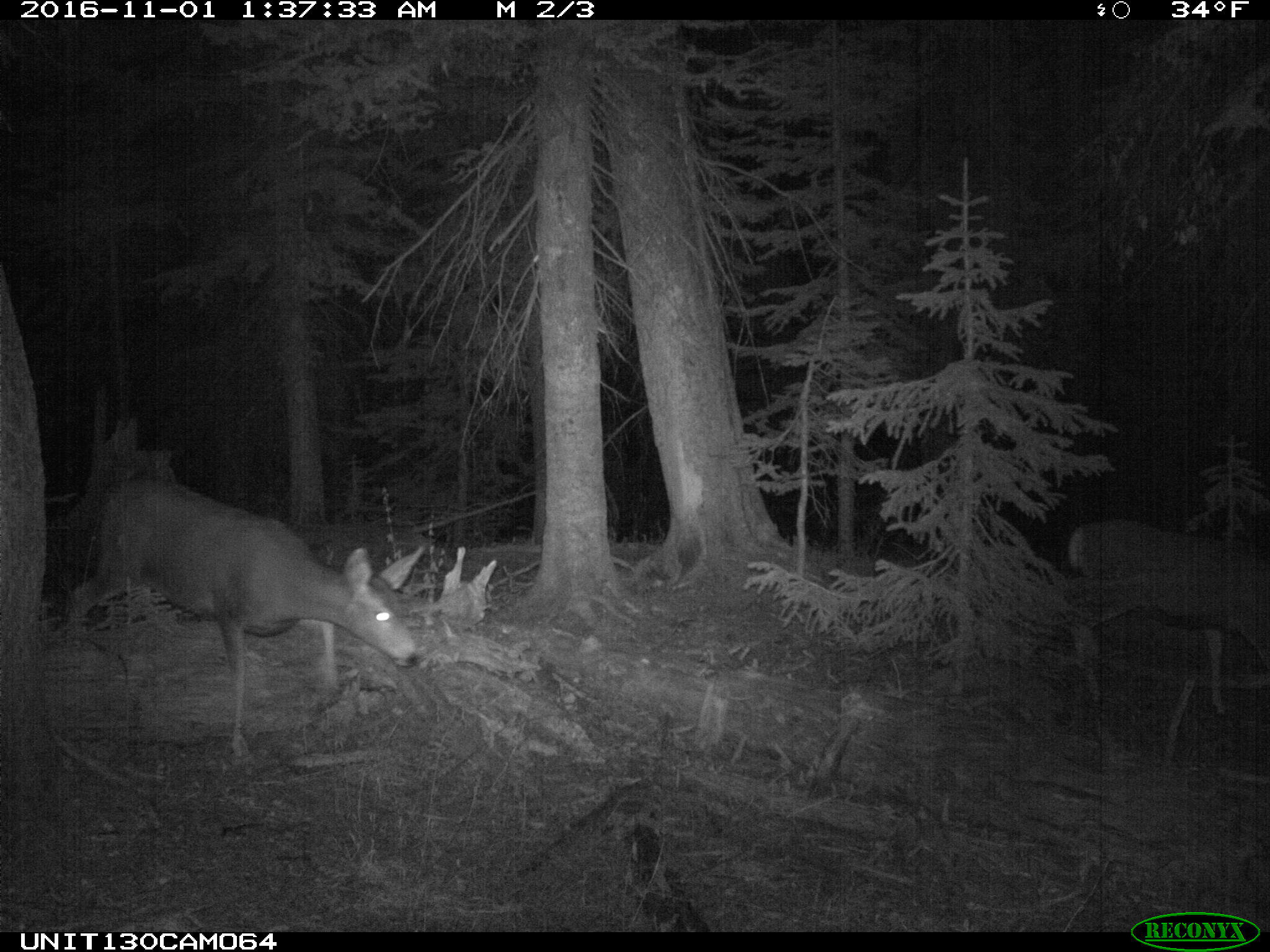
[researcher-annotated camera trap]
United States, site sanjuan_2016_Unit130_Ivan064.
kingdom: Animalia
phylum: Chordata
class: Mammalia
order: Artiodactyla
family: Cervidae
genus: Odocoileus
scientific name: Odocoileus hemionus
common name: mule deer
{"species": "Odocoileus hemionus (mule deer)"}